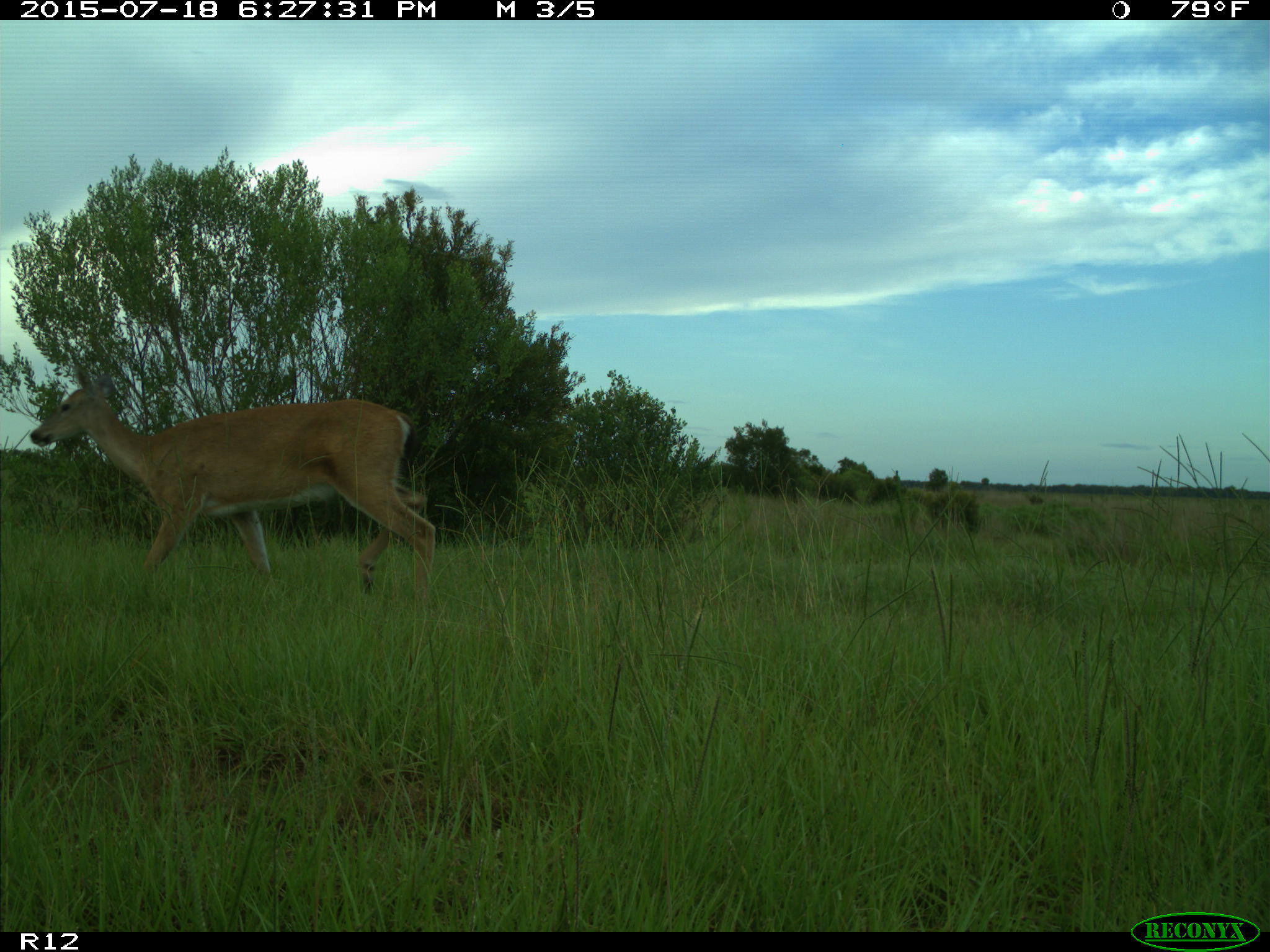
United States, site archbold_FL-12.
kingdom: Animalia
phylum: Chordata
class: Mammalia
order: Artiodactyla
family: Cervidae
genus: Odocoileus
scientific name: Odocoileus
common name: deer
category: unidentified deer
Unidentified deer (deer) (Odocoileus).